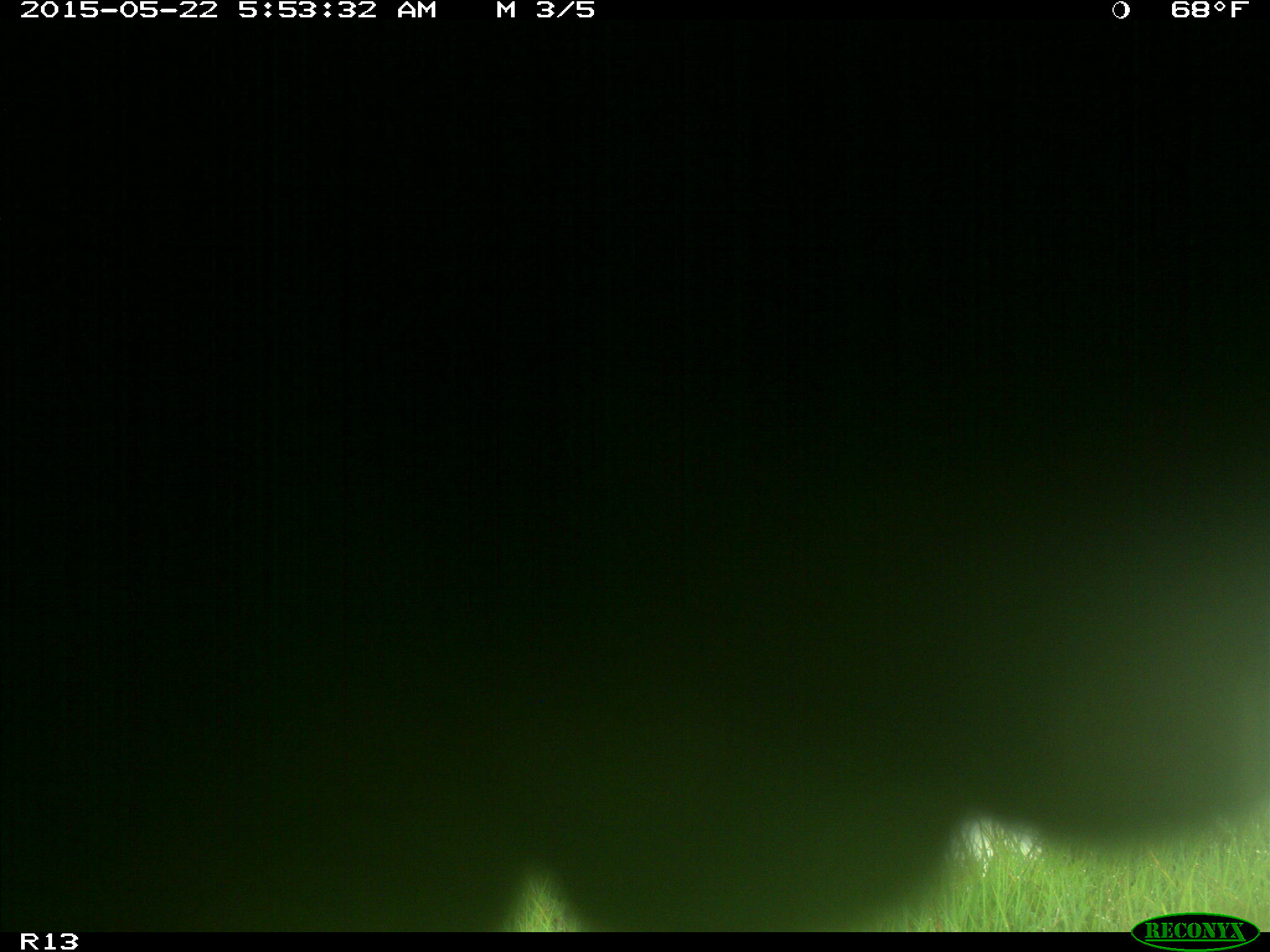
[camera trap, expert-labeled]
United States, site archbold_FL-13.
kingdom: Animalia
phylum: Chordata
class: Mammalia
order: Artiodactyla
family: Bovidae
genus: Bos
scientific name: Bos taurus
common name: domestic cow